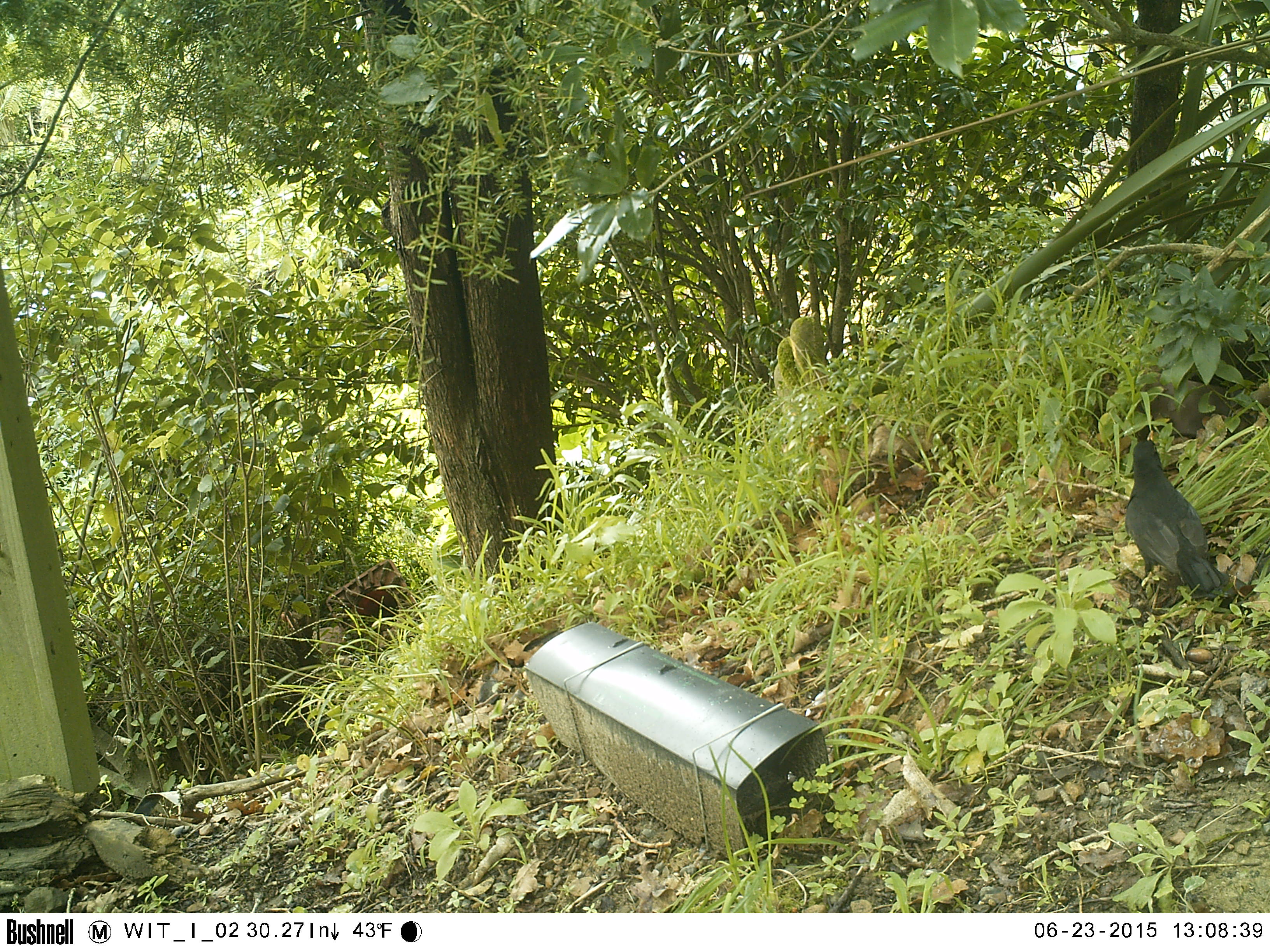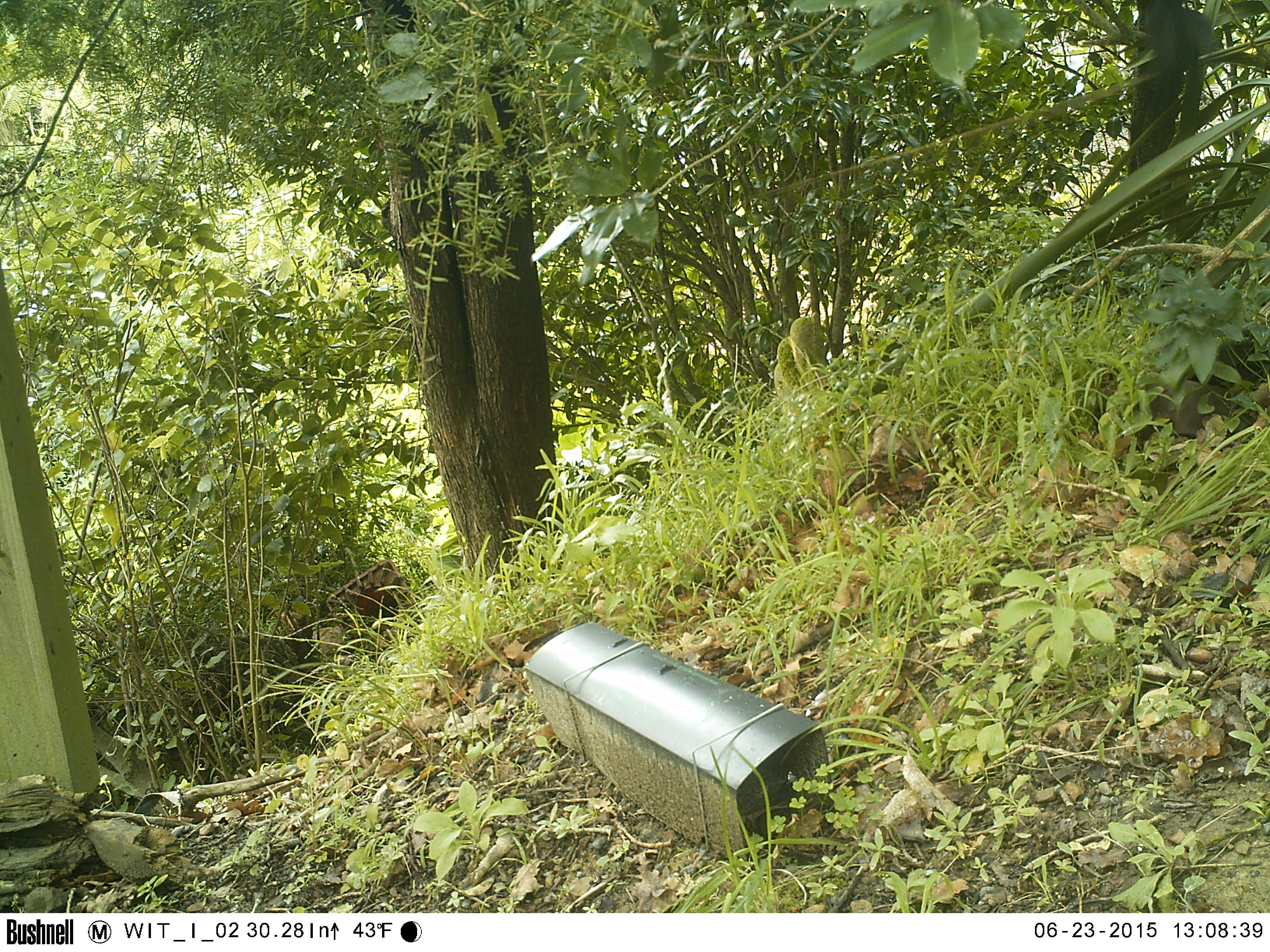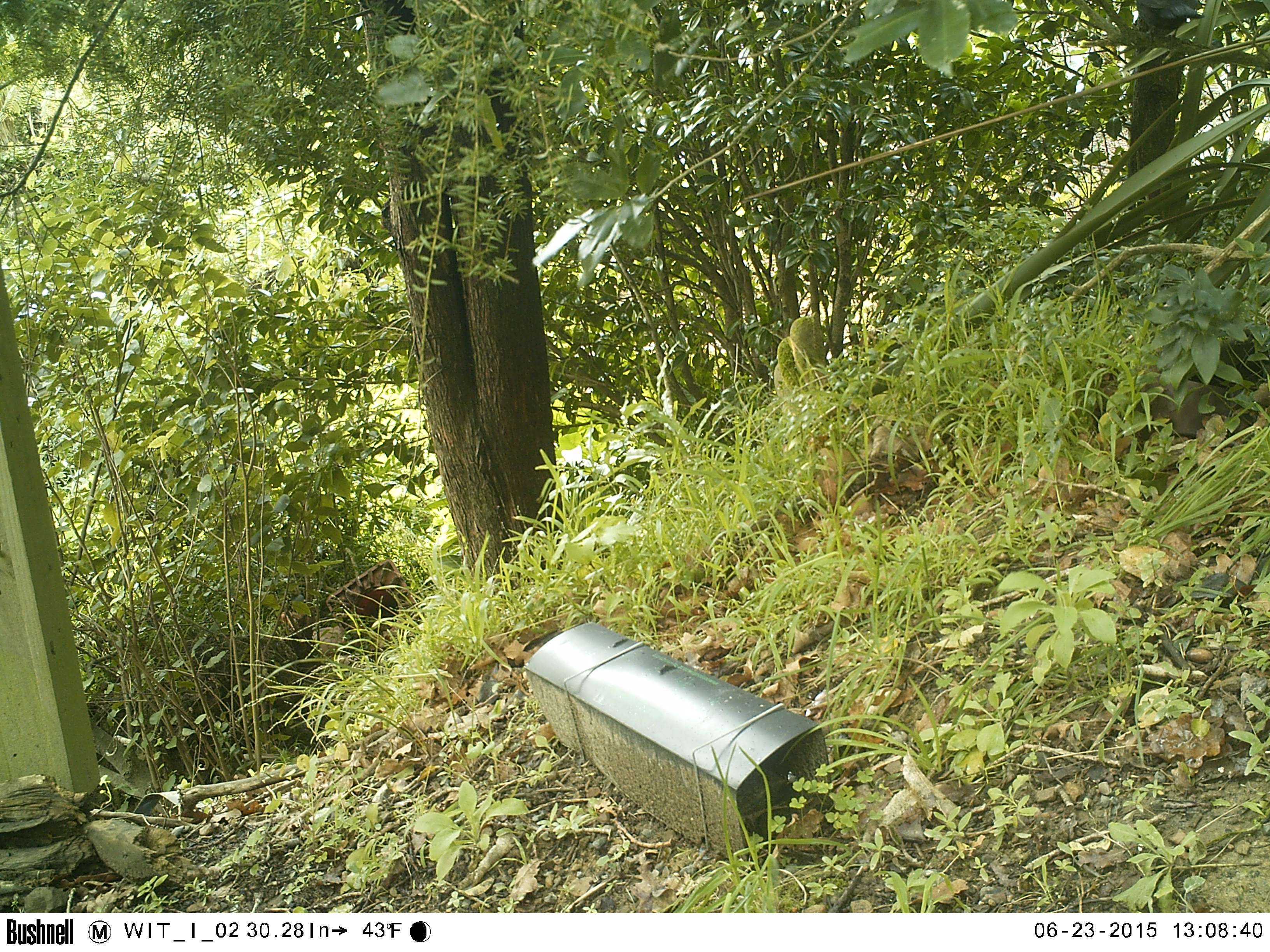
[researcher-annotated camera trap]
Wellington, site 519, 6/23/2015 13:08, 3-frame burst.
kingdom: Animalia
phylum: Chordata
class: Aves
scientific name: Aves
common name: bird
Bird (Aves).